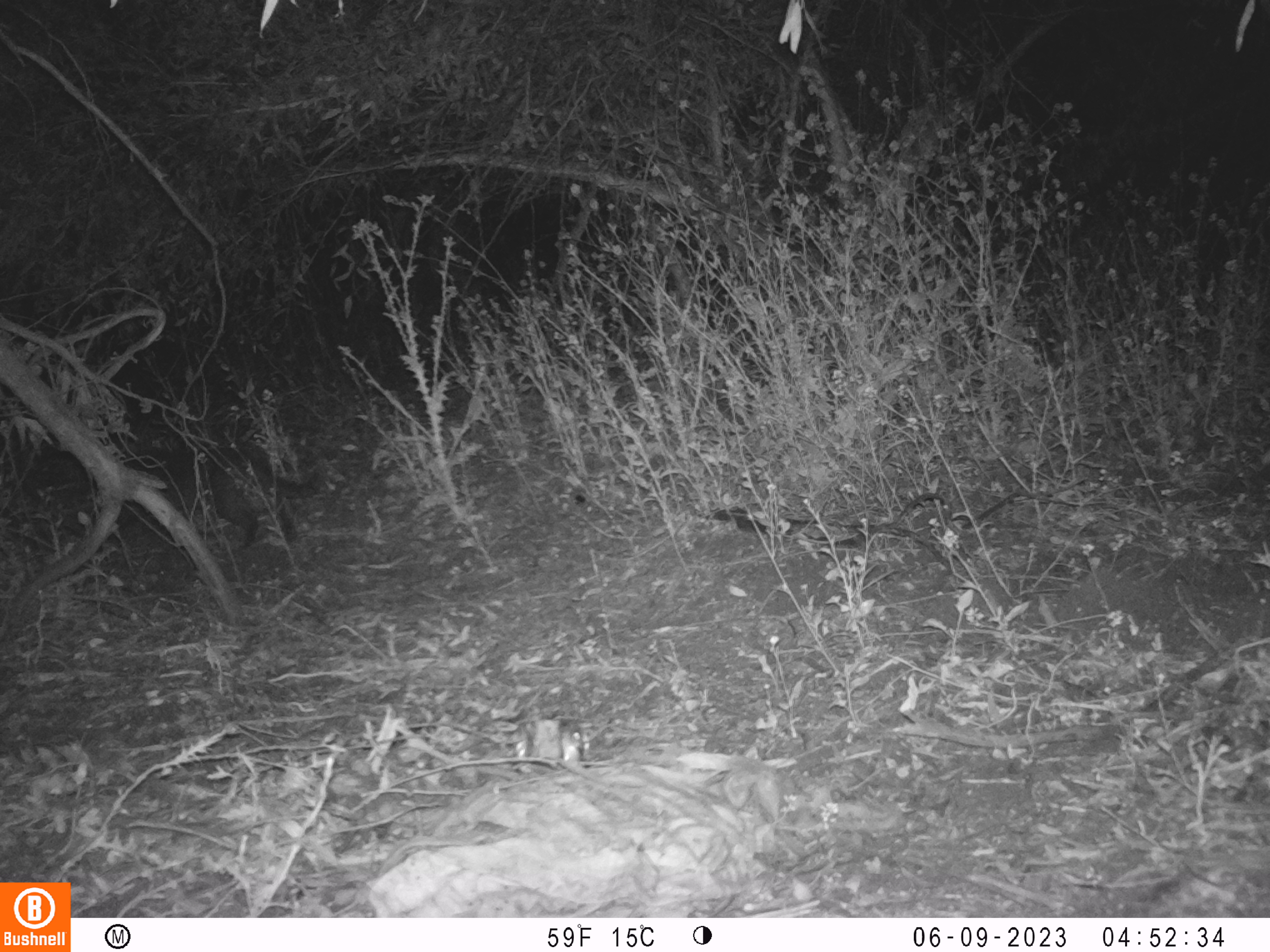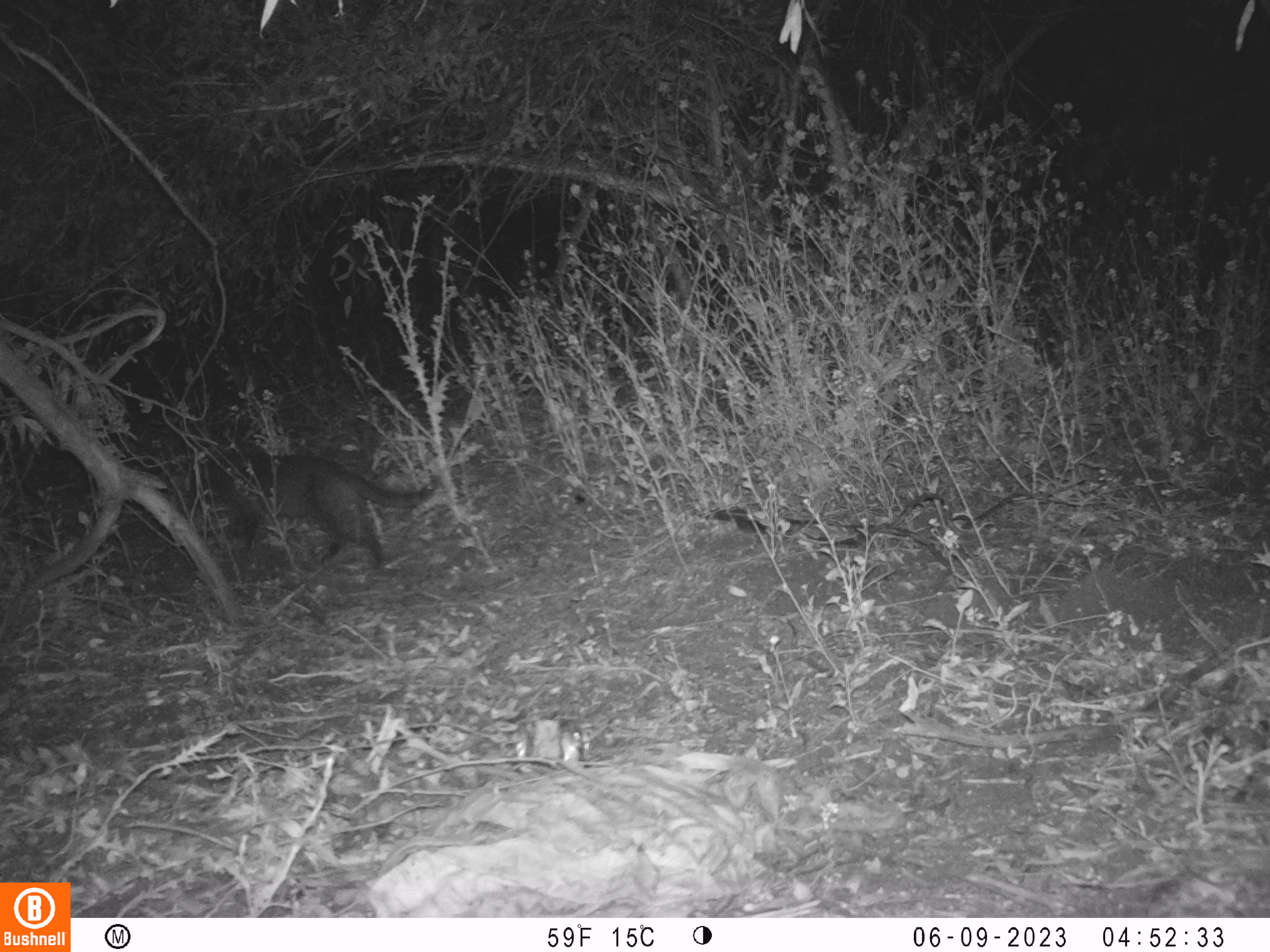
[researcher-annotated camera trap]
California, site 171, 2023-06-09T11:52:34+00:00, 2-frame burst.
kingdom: Animalia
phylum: Chordata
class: Mammalia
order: Carnivora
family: Canidae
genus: Urocyon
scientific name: Urocyon cinereoargenteus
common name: gray fox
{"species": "gray fox (Urocyon cinereoargenteus)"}